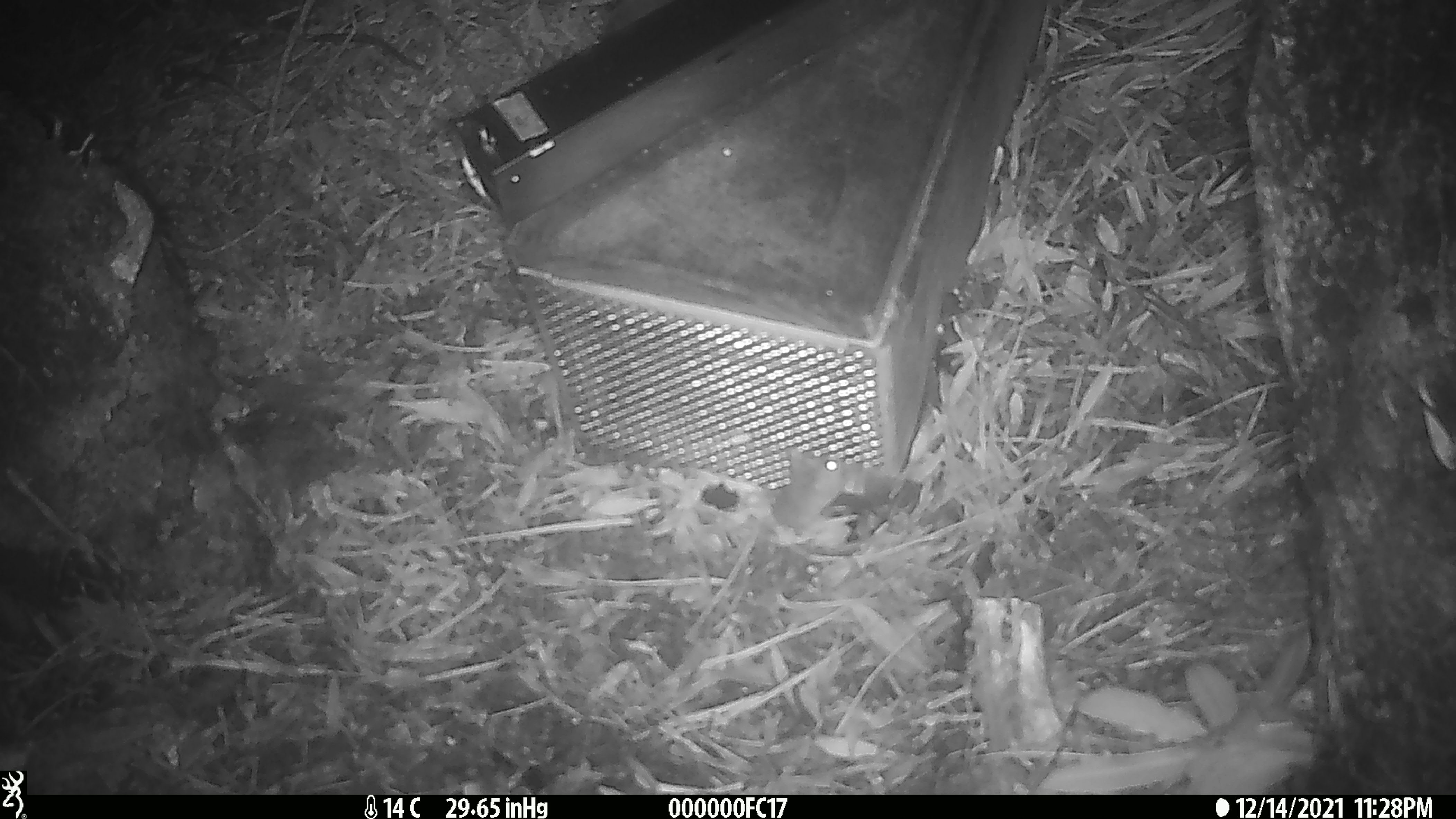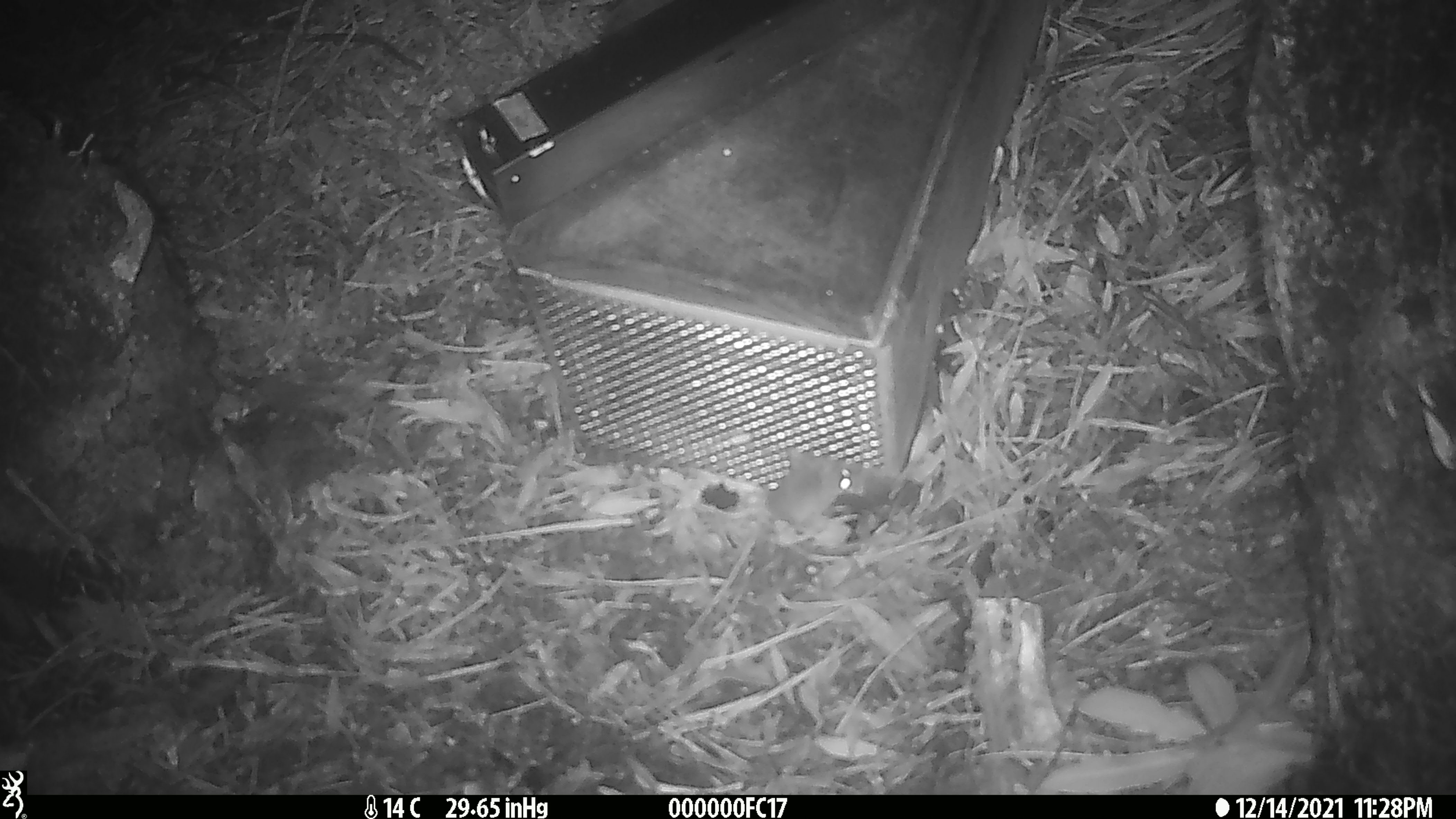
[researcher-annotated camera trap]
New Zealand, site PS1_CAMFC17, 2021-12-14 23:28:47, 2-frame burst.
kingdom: Animalia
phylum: Chordata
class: Mammalia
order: Rodentia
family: Muridae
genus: Mus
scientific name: Mus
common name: mouse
Mouse (Mus).